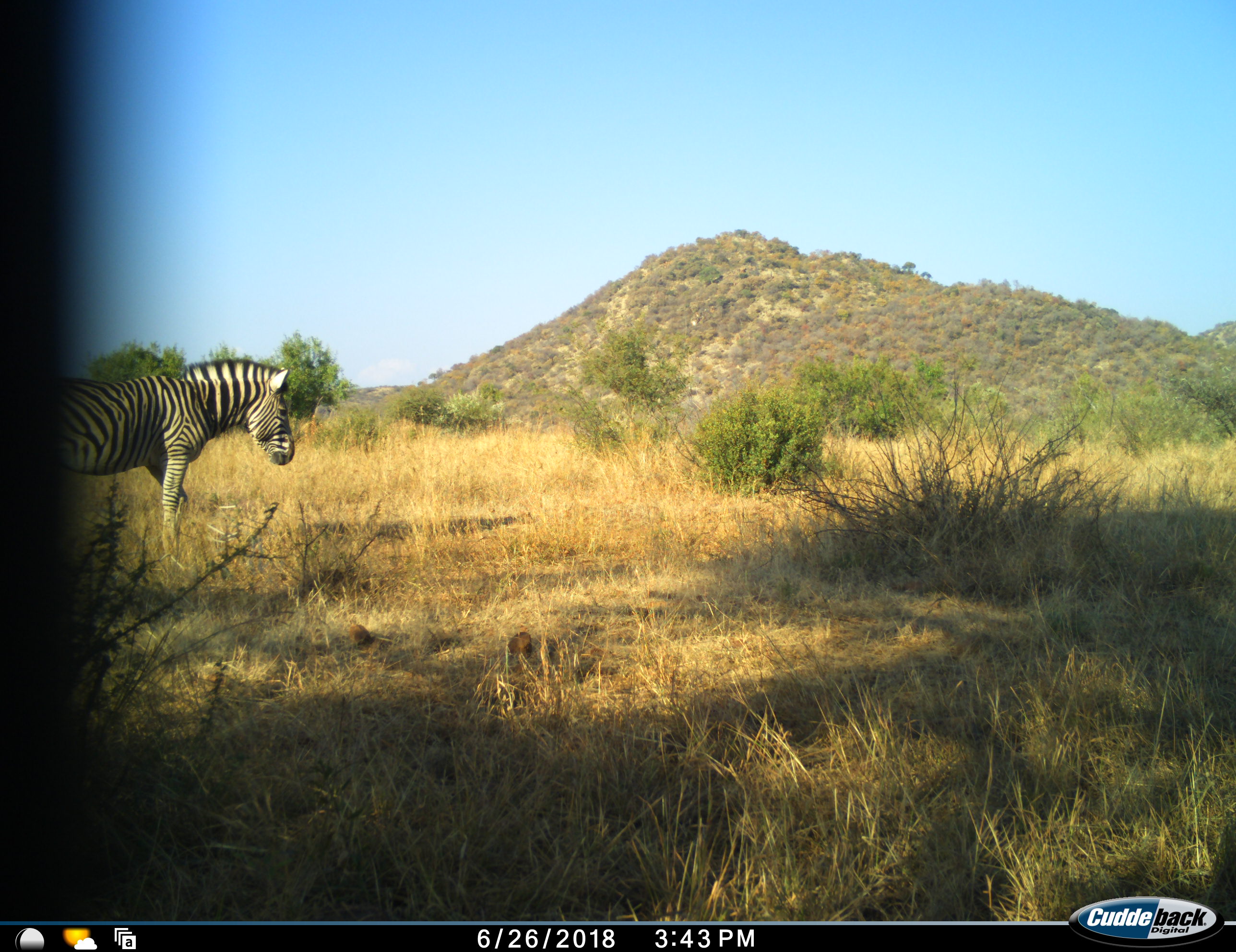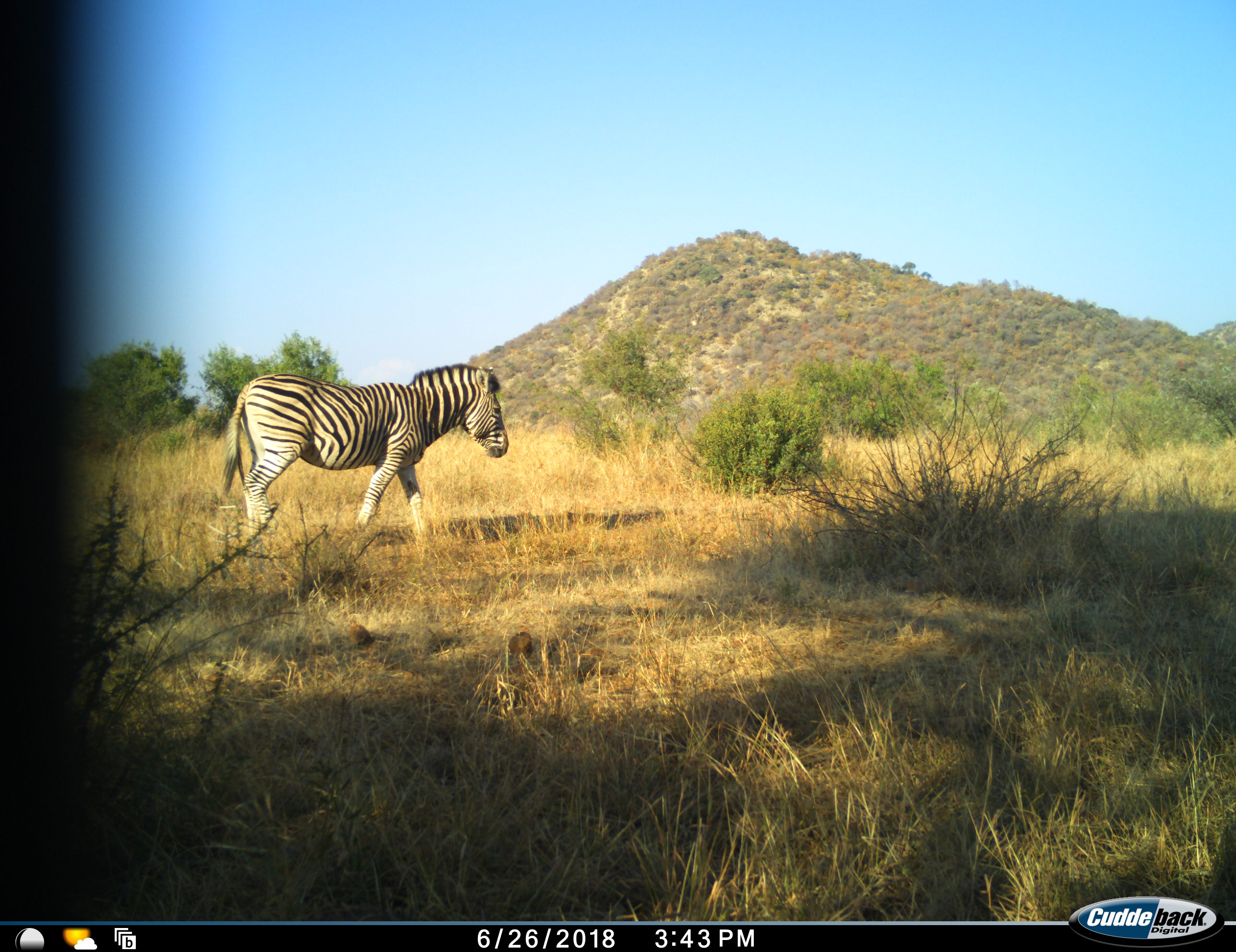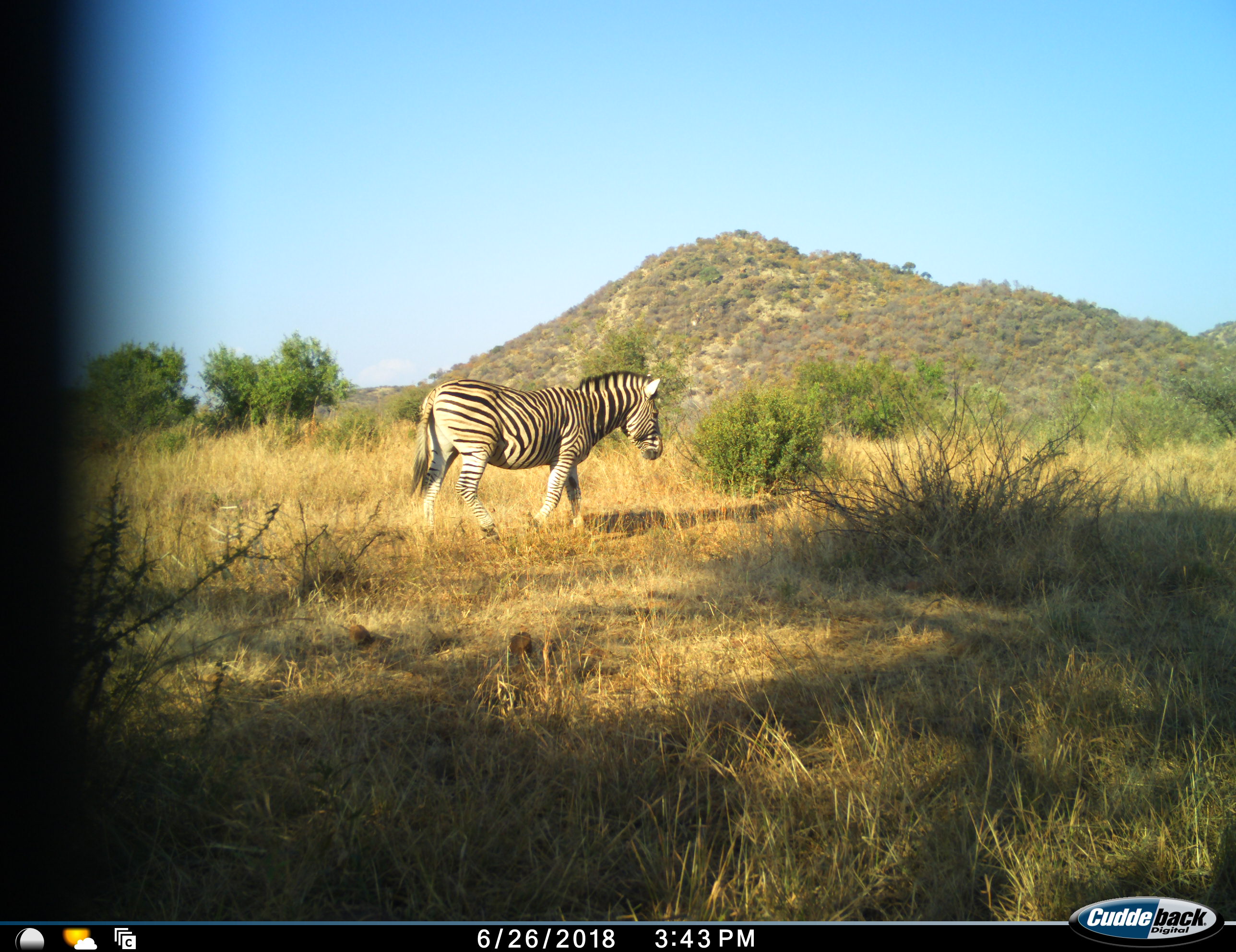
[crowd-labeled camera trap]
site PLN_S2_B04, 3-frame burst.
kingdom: Animalia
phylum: Chordata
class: Mammalia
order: Perissodactyla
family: Equidae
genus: Equus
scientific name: Equus quagga burchellii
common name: burchell's zebra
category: zebraburchells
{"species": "zebraburchells (burchell's zebra) (Equus quagga burchellii)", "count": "1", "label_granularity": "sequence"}